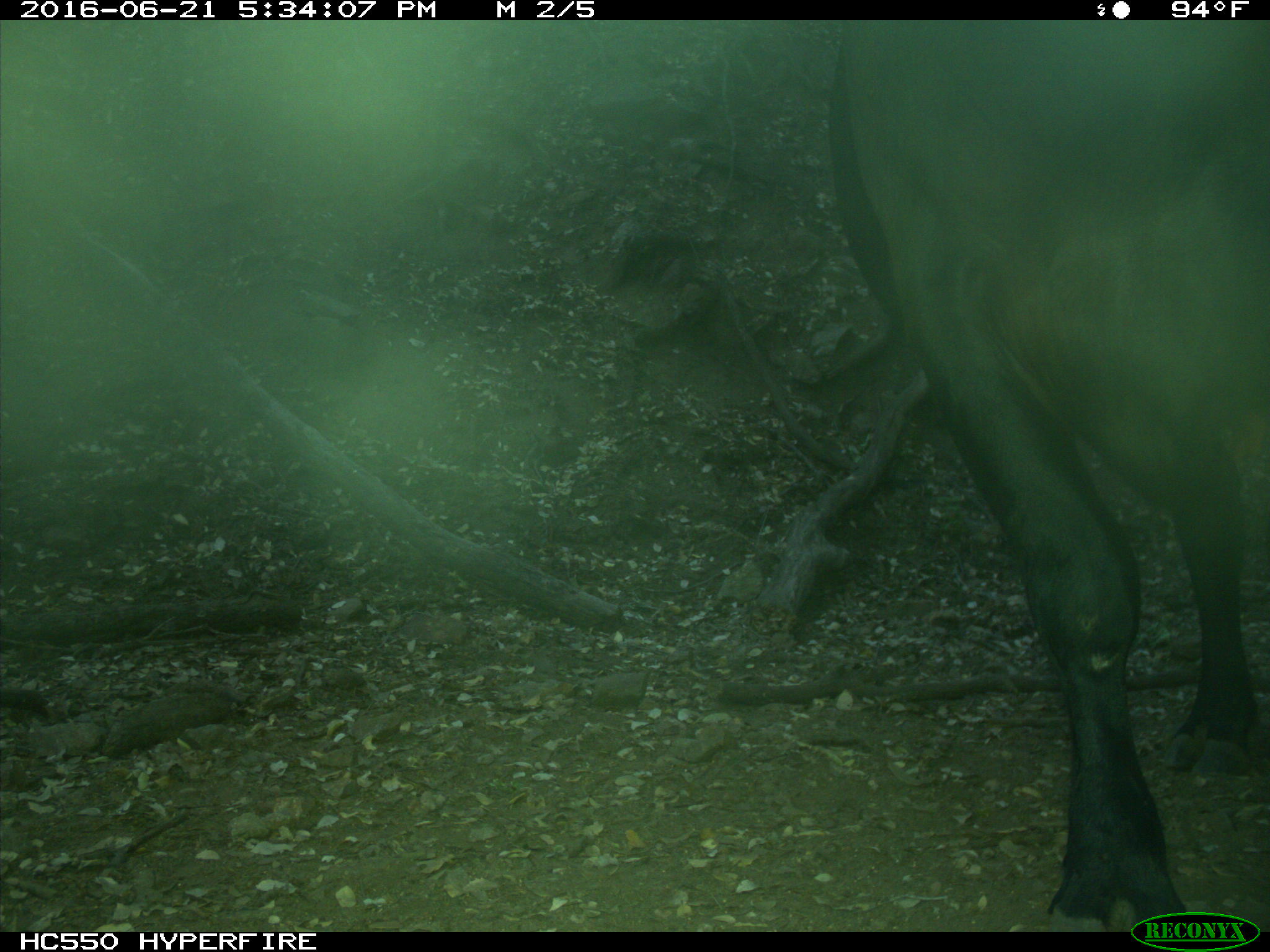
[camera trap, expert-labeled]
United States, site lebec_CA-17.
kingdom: Animalia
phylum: Chordata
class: Mammalia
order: Artiodactyla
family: Bovidae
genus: Bos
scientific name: Bos taurus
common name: domestic cow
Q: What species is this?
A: Bos taurus (domestic cow).